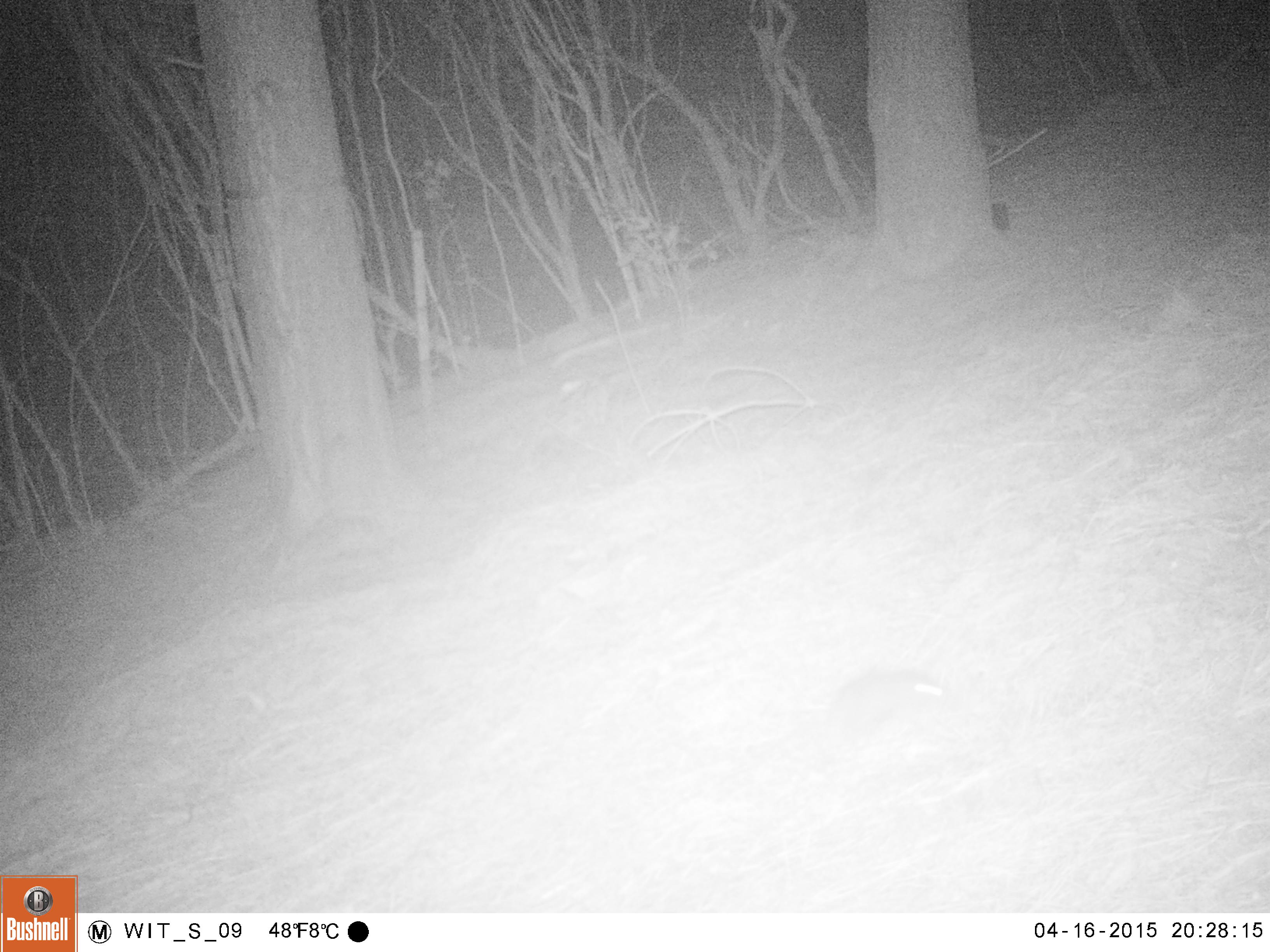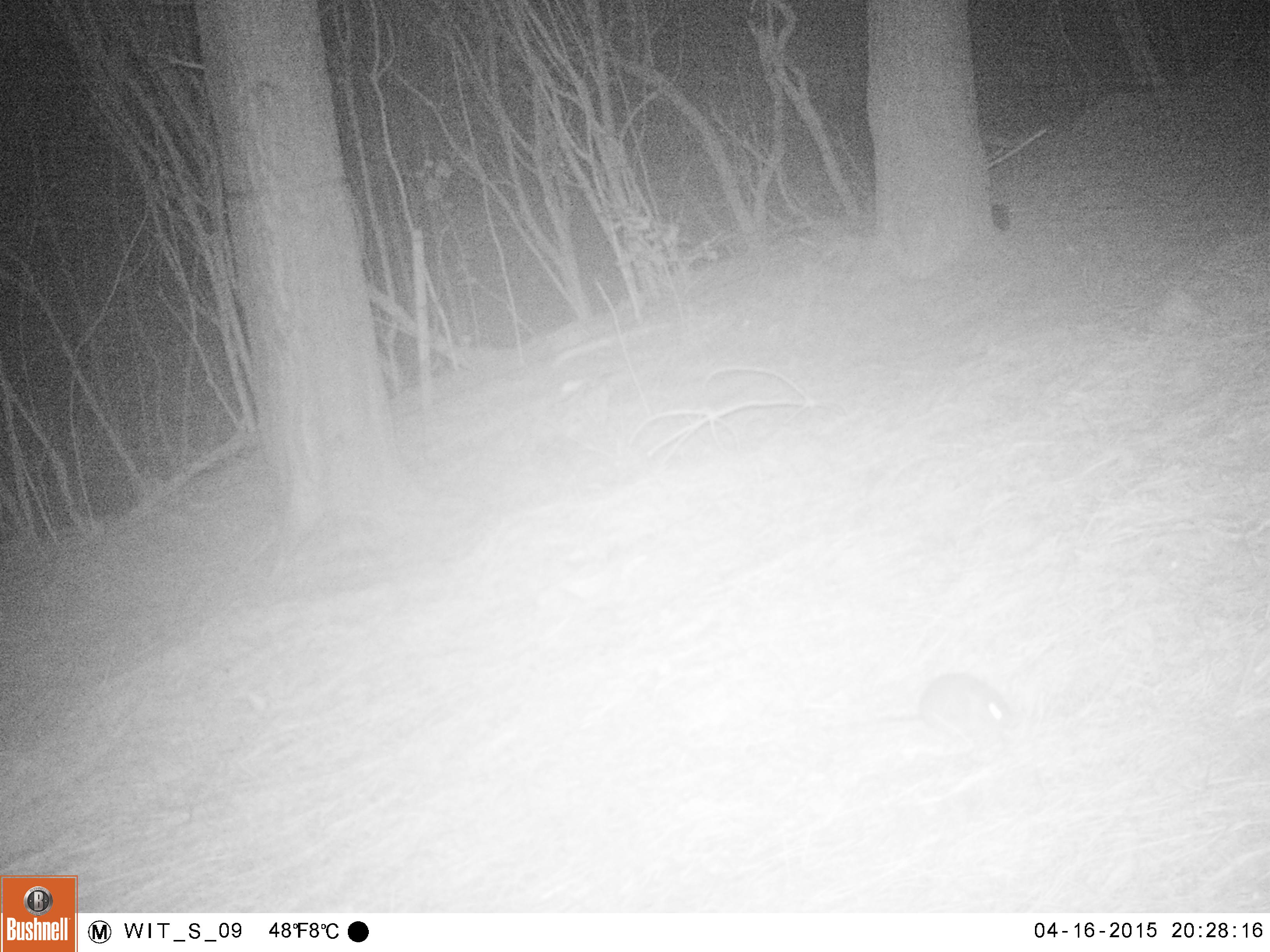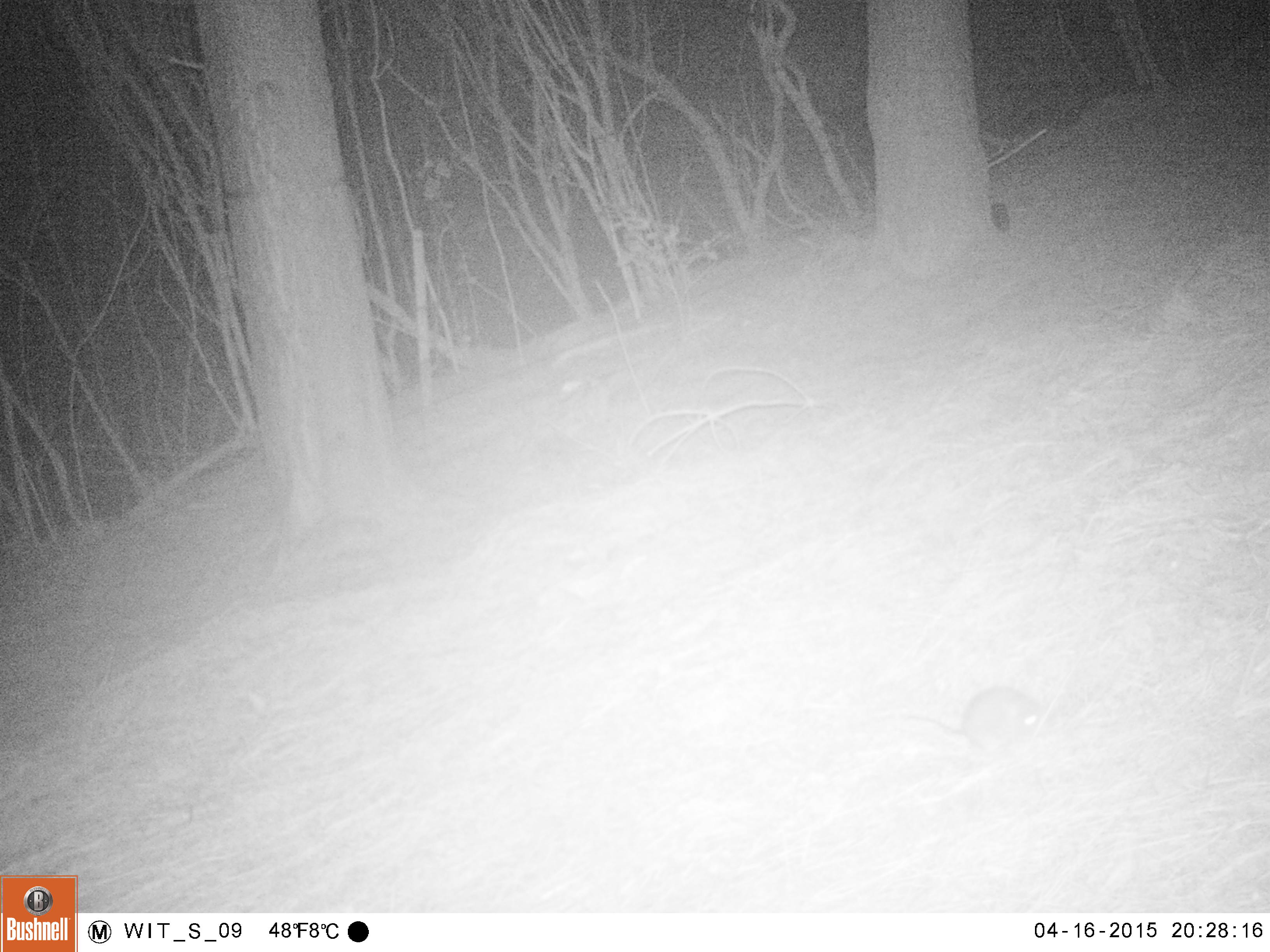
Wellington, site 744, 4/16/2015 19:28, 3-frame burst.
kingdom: Animalia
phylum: Chordata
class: Mammalia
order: Rodentia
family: Muridae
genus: Rattus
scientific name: Rattus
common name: rat